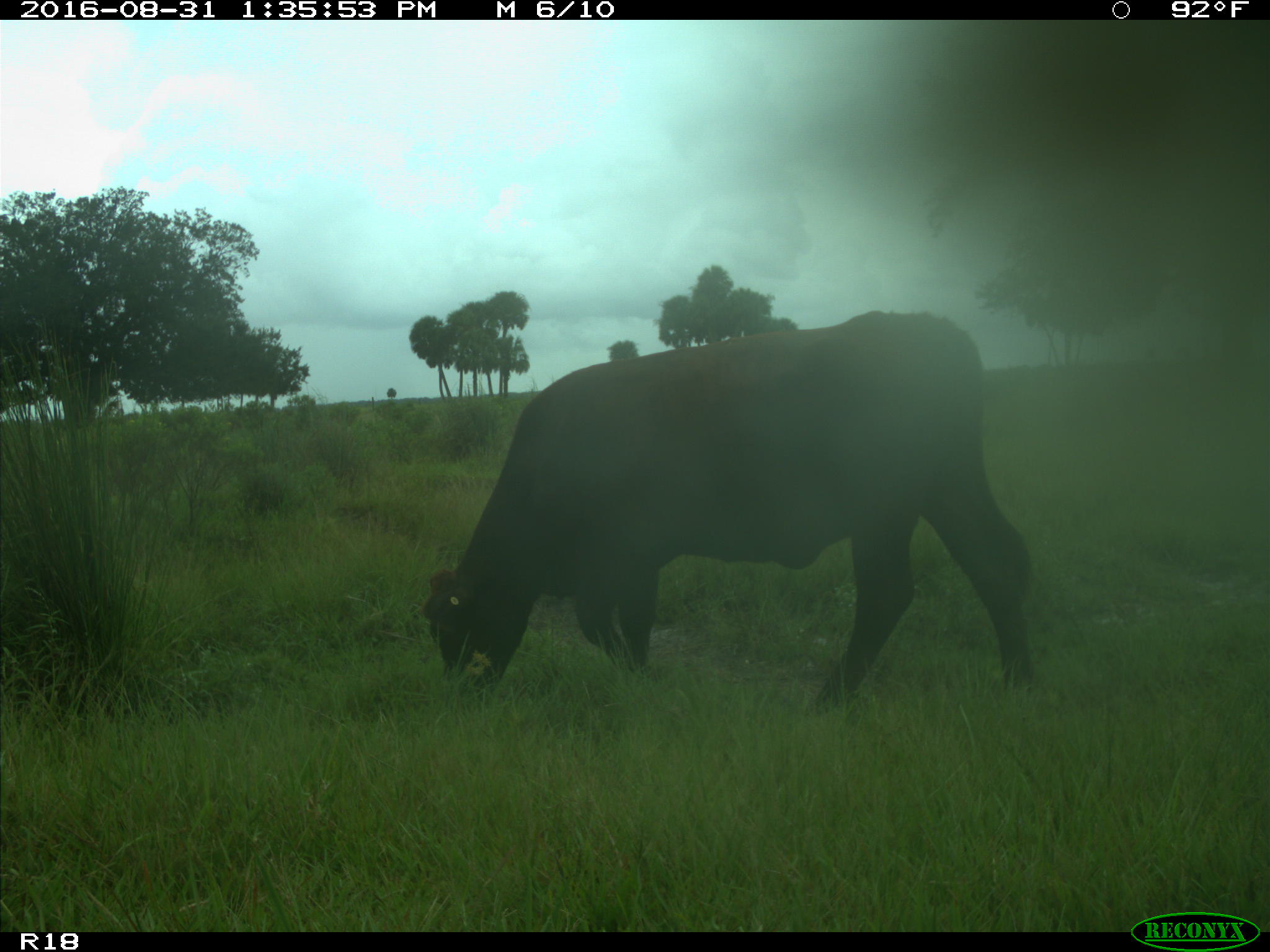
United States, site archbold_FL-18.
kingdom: Animalia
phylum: Chordata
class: Mammalia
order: Artiodactyla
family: Bovidae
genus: Bos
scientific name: Bos taurus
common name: domestic cow